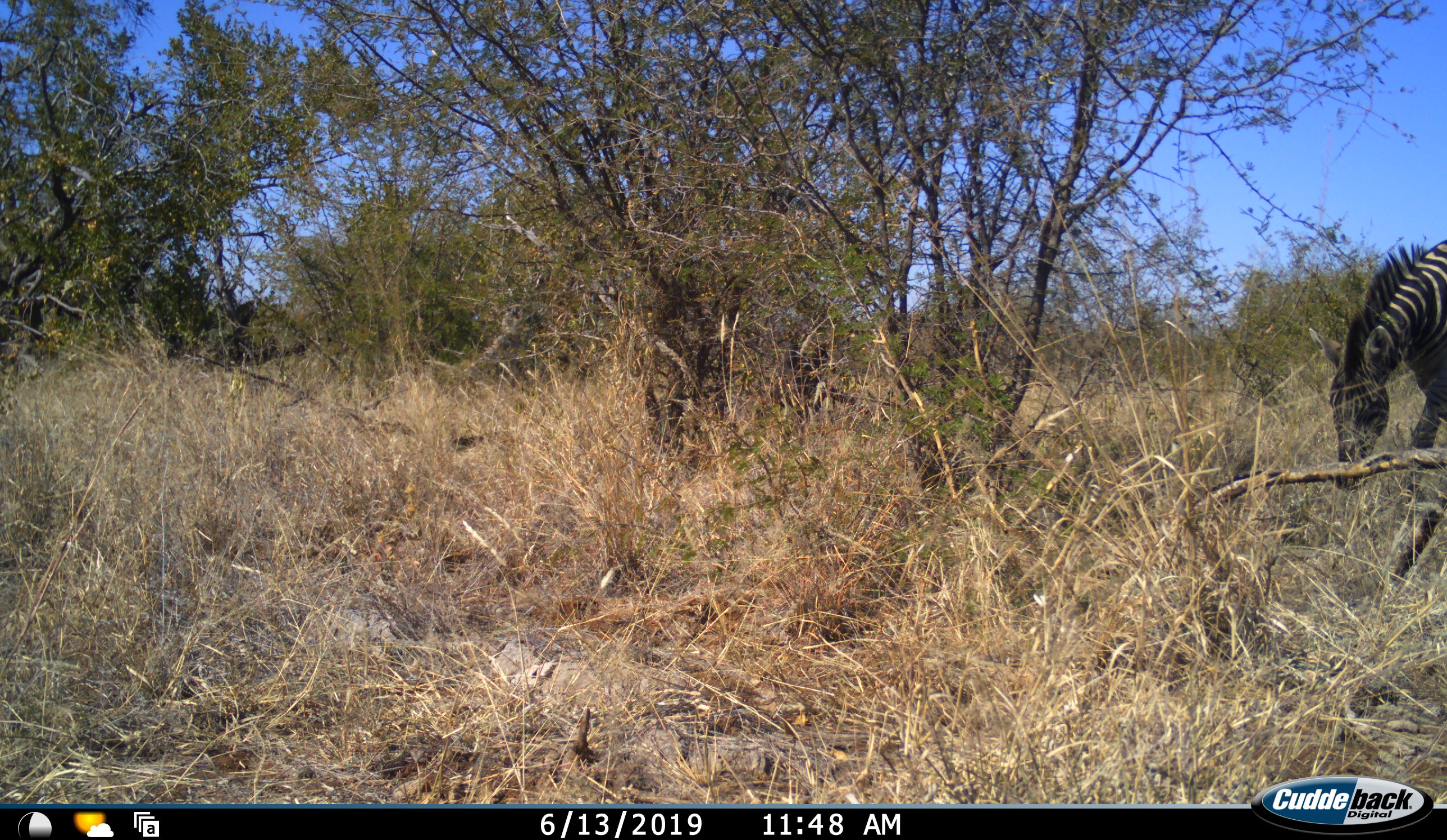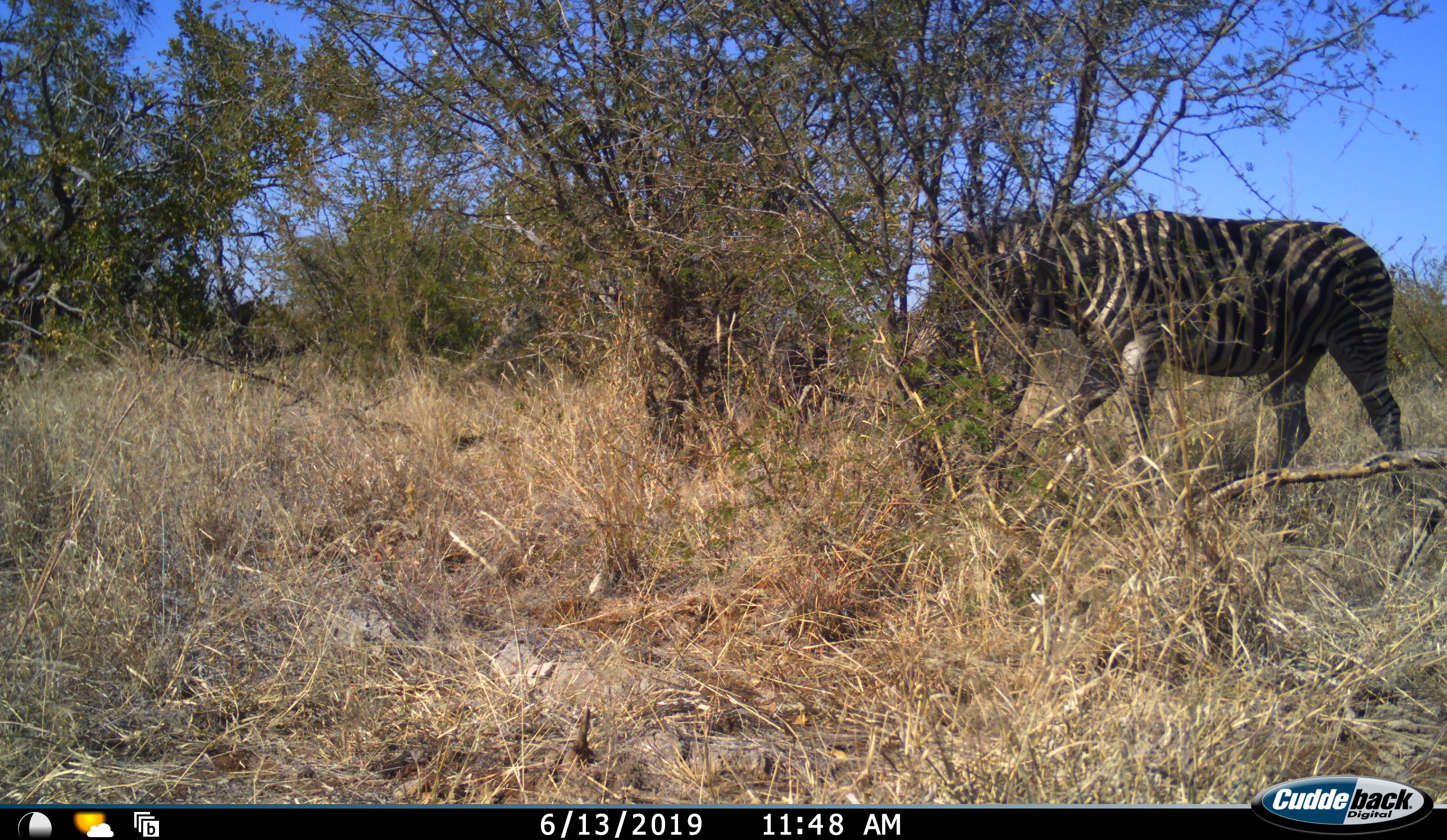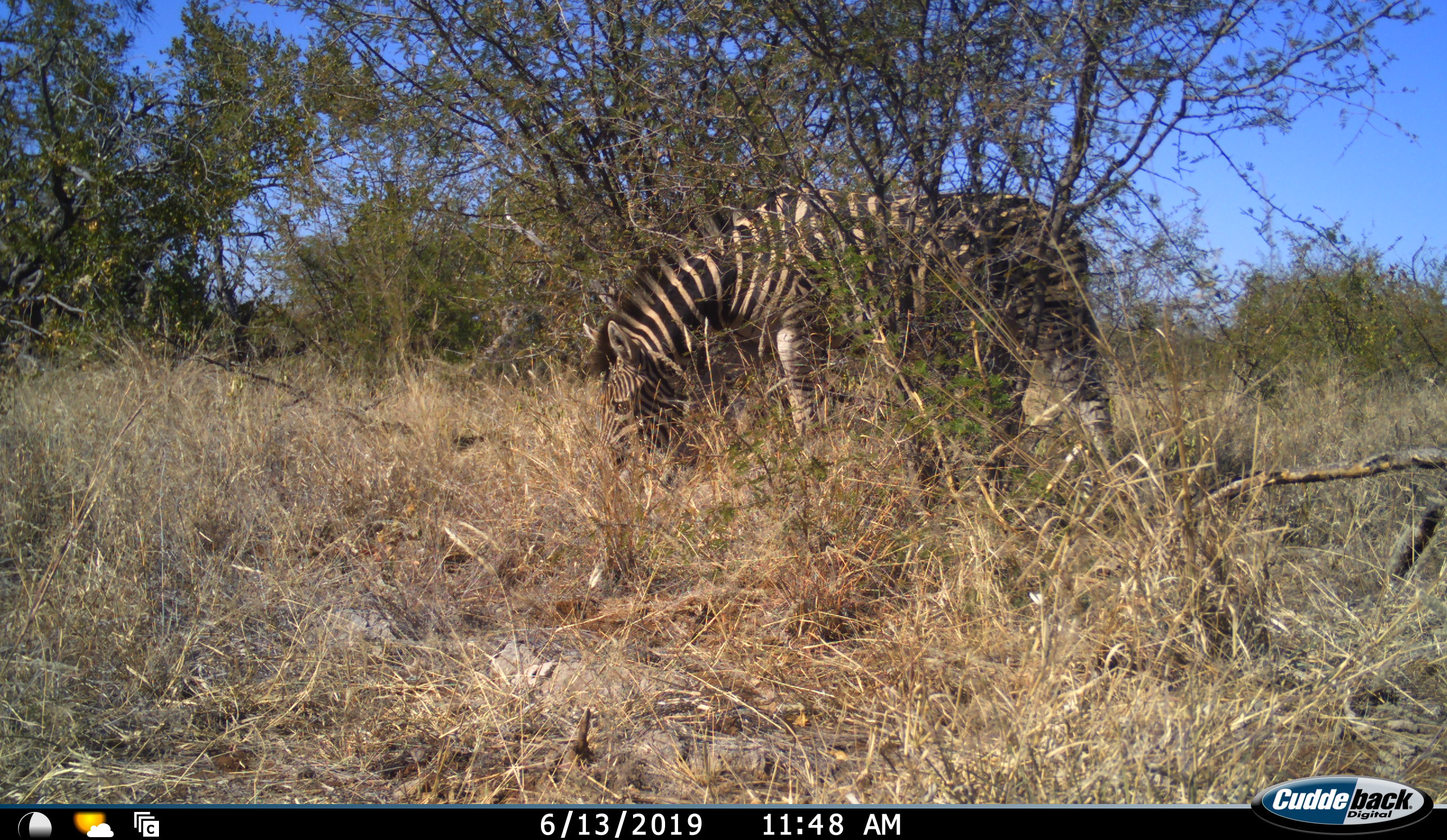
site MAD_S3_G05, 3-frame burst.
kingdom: Animalia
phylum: Chordata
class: Mammalia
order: Perissodactyla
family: Equidae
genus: Equus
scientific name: Equus quagga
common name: plains zebra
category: zebraplains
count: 1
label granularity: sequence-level